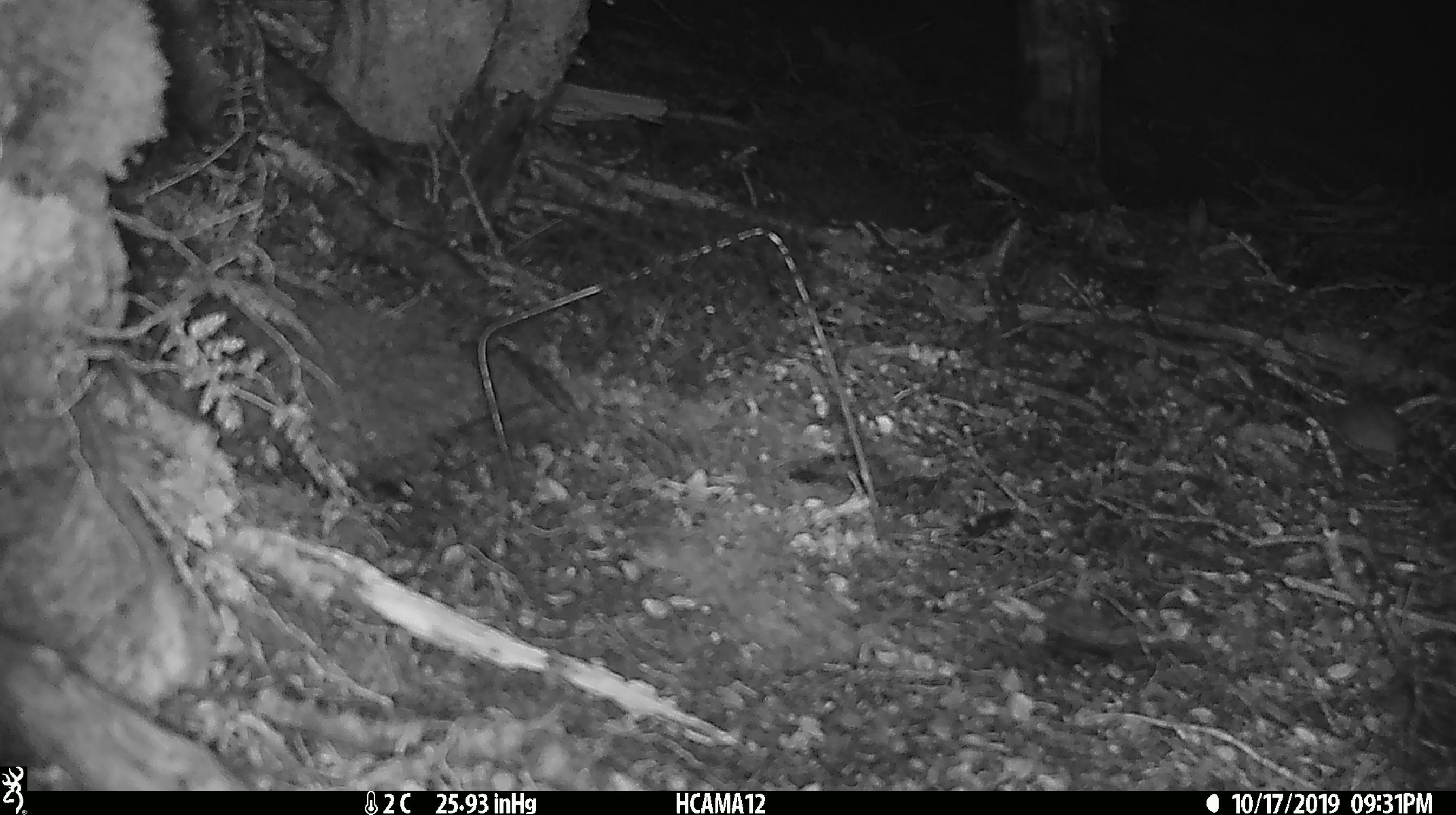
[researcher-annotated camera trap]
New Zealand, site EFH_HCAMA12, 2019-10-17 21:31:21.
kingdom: Animalia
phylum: Chordata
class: Mammalia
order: Rodentia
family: Muridae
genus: Mus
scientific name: Mus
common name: mouse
Mouse (Mus).